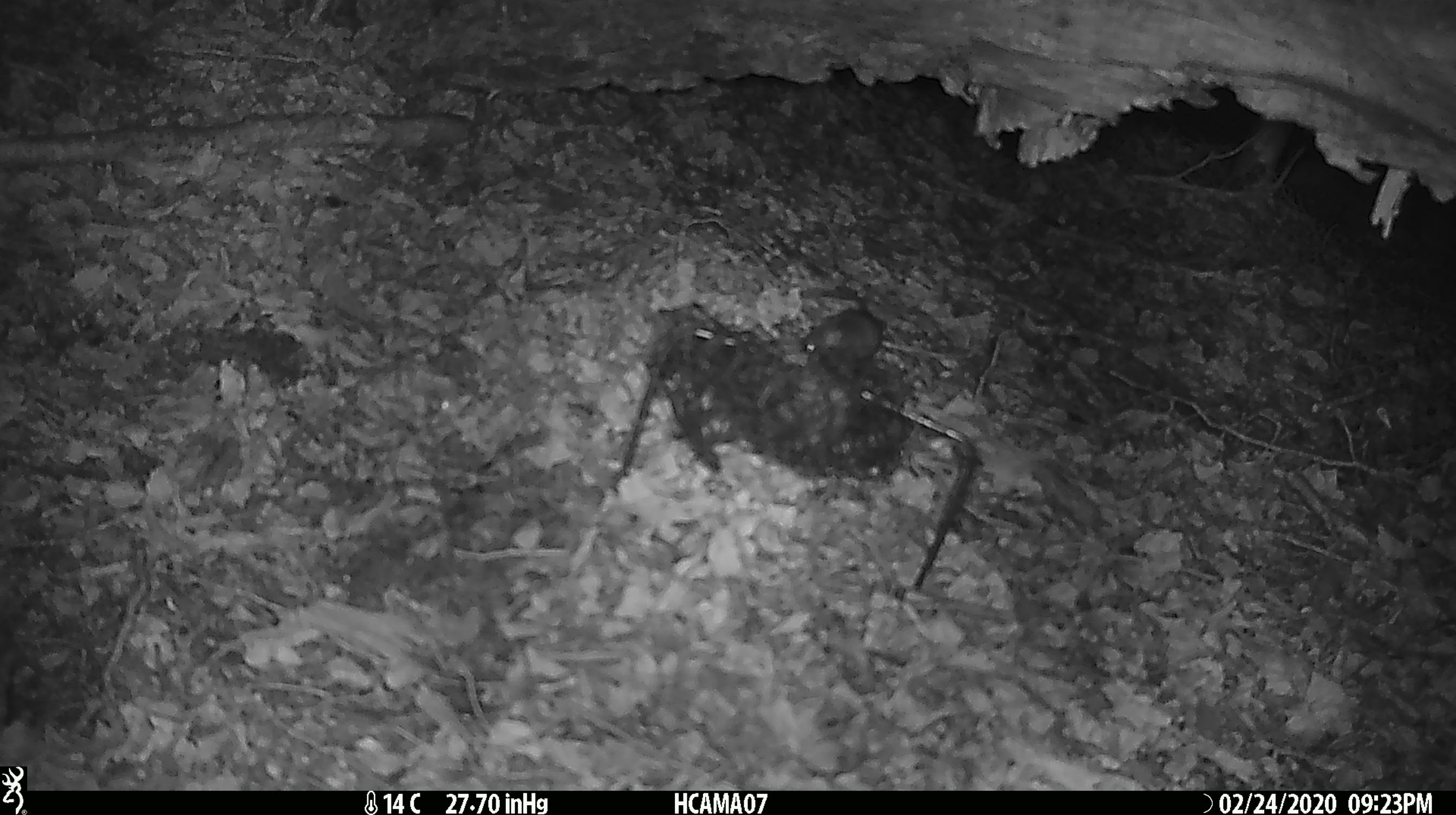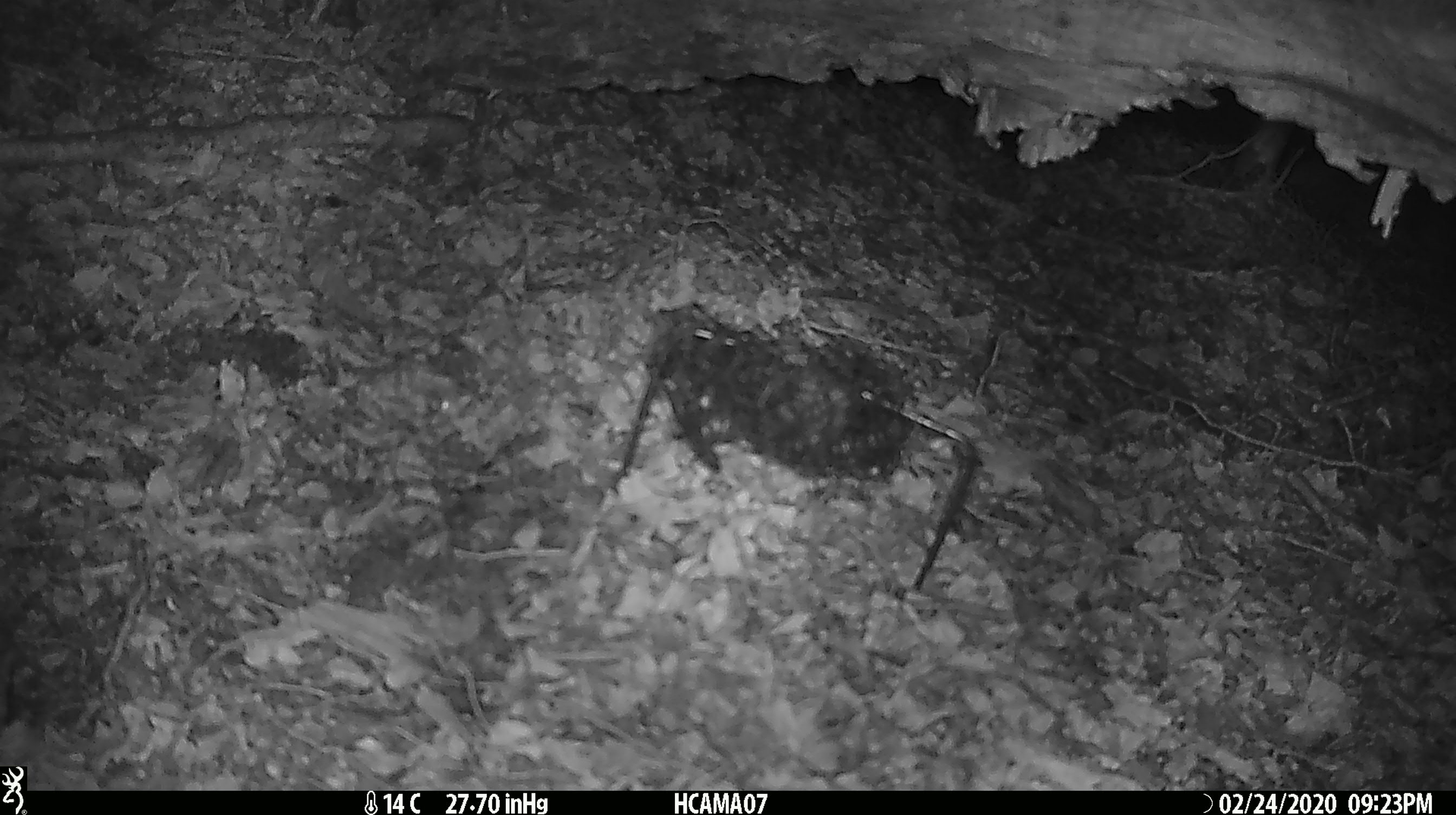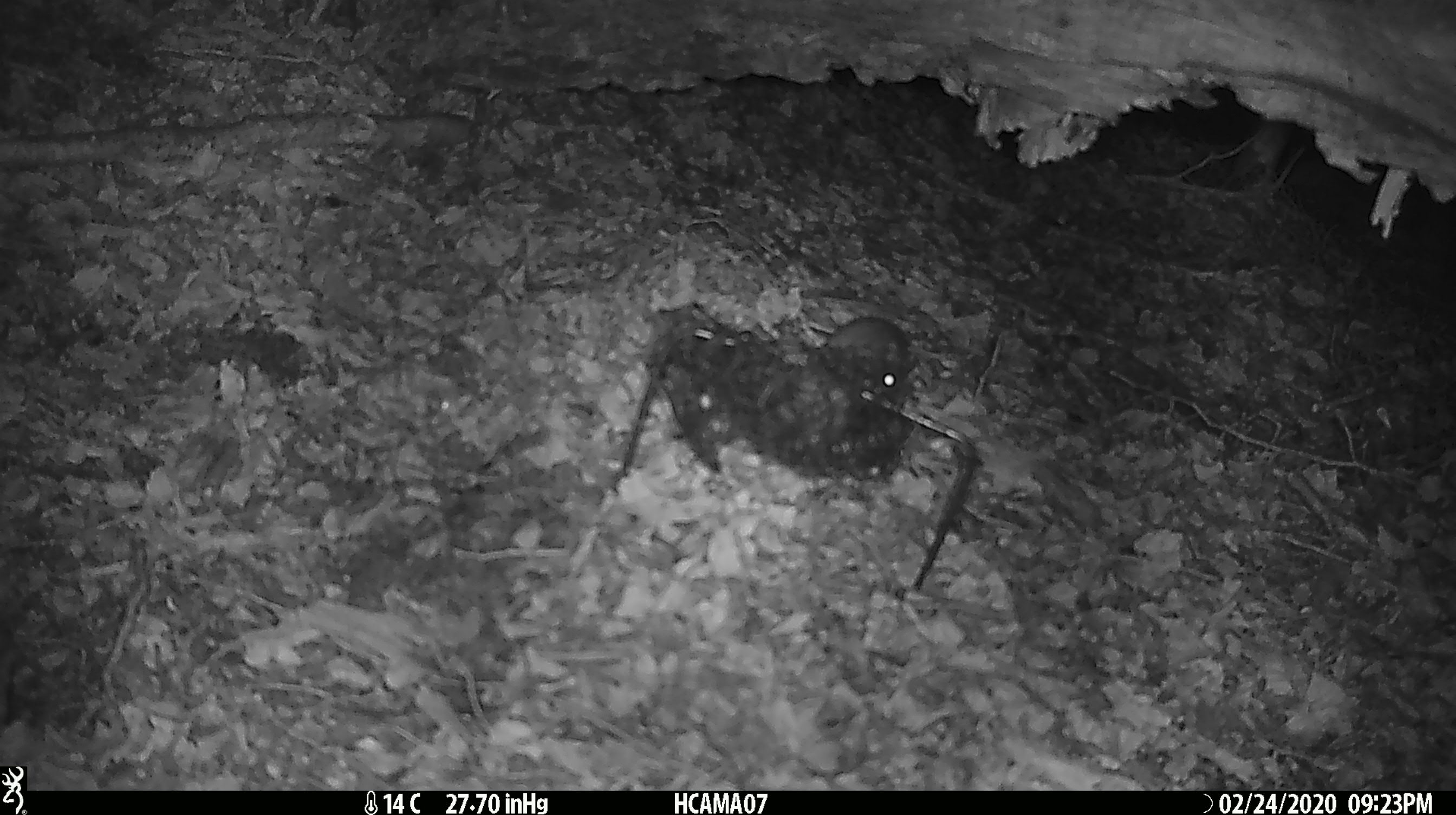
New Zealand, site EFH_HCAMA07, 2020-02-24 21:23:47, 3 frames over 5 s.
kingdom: Animalia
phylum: Chordata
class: Mammalia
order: Rodentia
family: Muridae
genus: Mus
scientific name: Mus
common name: mouse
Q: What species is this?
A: Mouse (Mus).